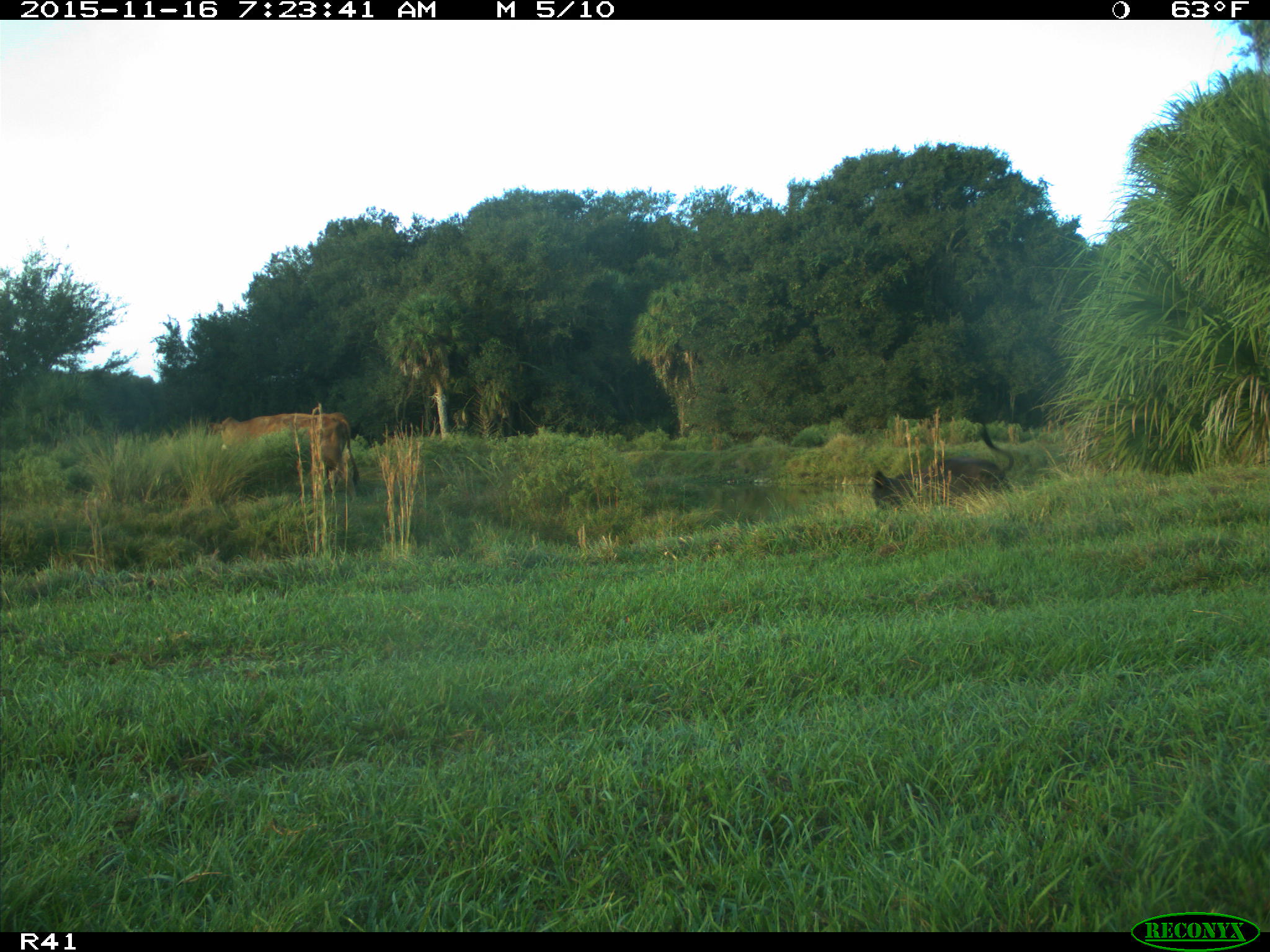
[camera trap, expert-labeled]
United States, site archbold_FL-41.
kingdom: Animalia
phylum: Chordata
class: Mammalia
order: Artiodactyla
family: Bovidae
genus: Bos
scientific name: Bos taurus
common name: domestic cow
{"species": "Bos taurus (domestic cow)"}